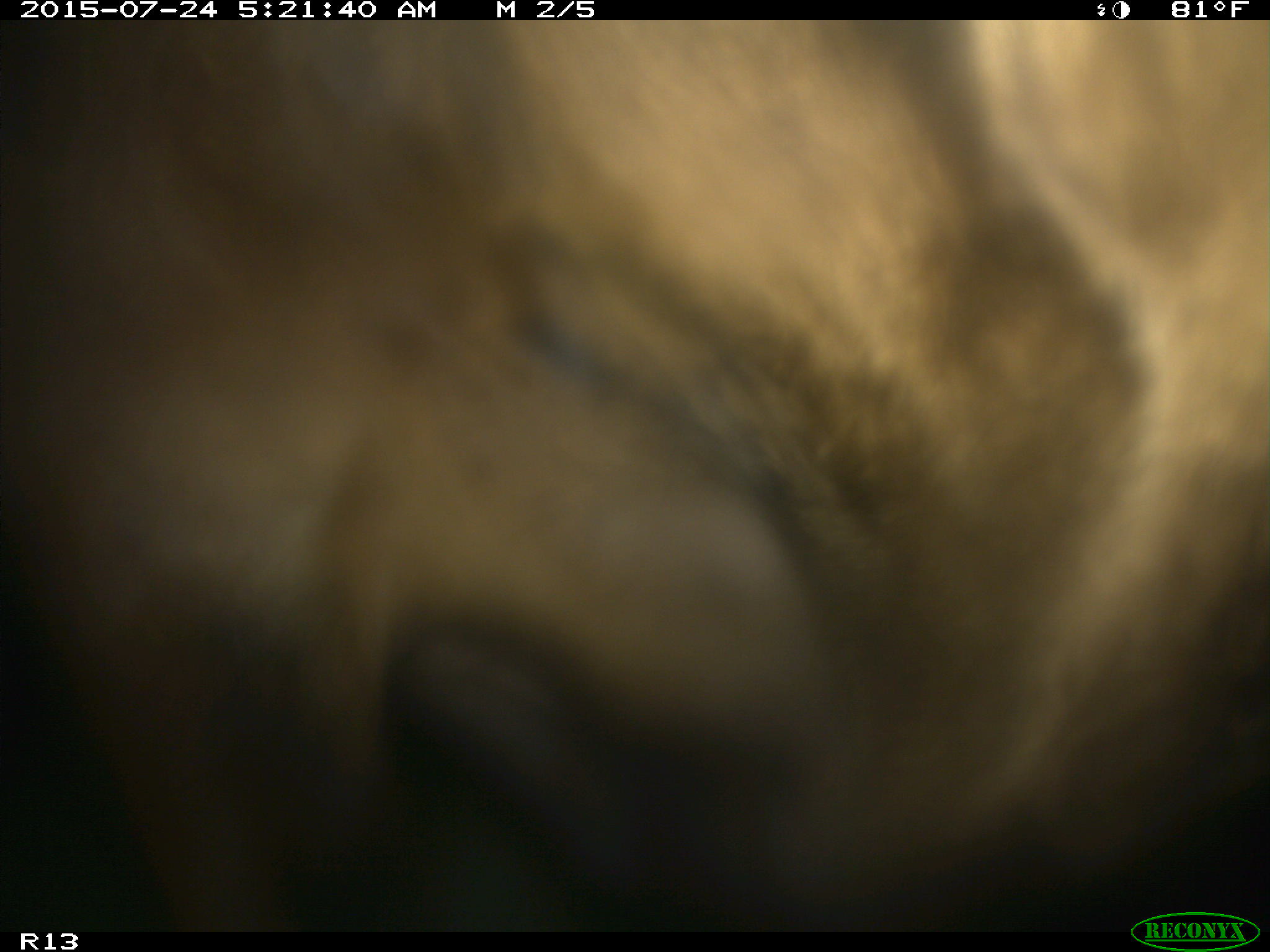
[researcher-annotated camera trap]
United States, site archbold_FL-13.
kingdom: Animalia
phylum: Chordata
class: Mammalia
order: Artiodactyla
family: Bovidae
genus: Bos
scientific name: Bos taurus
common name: domestic cow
Bos taurus (domestic cow).